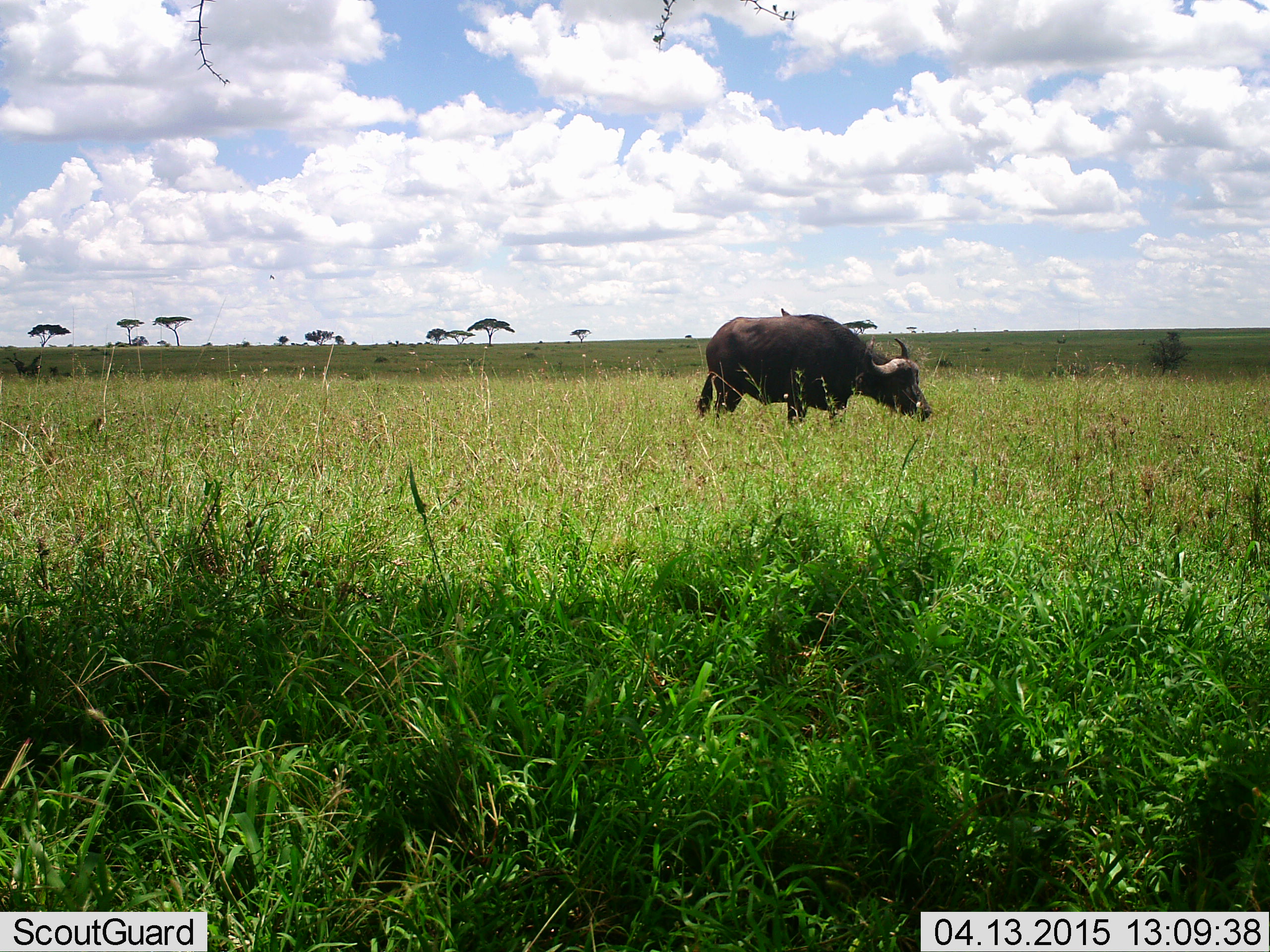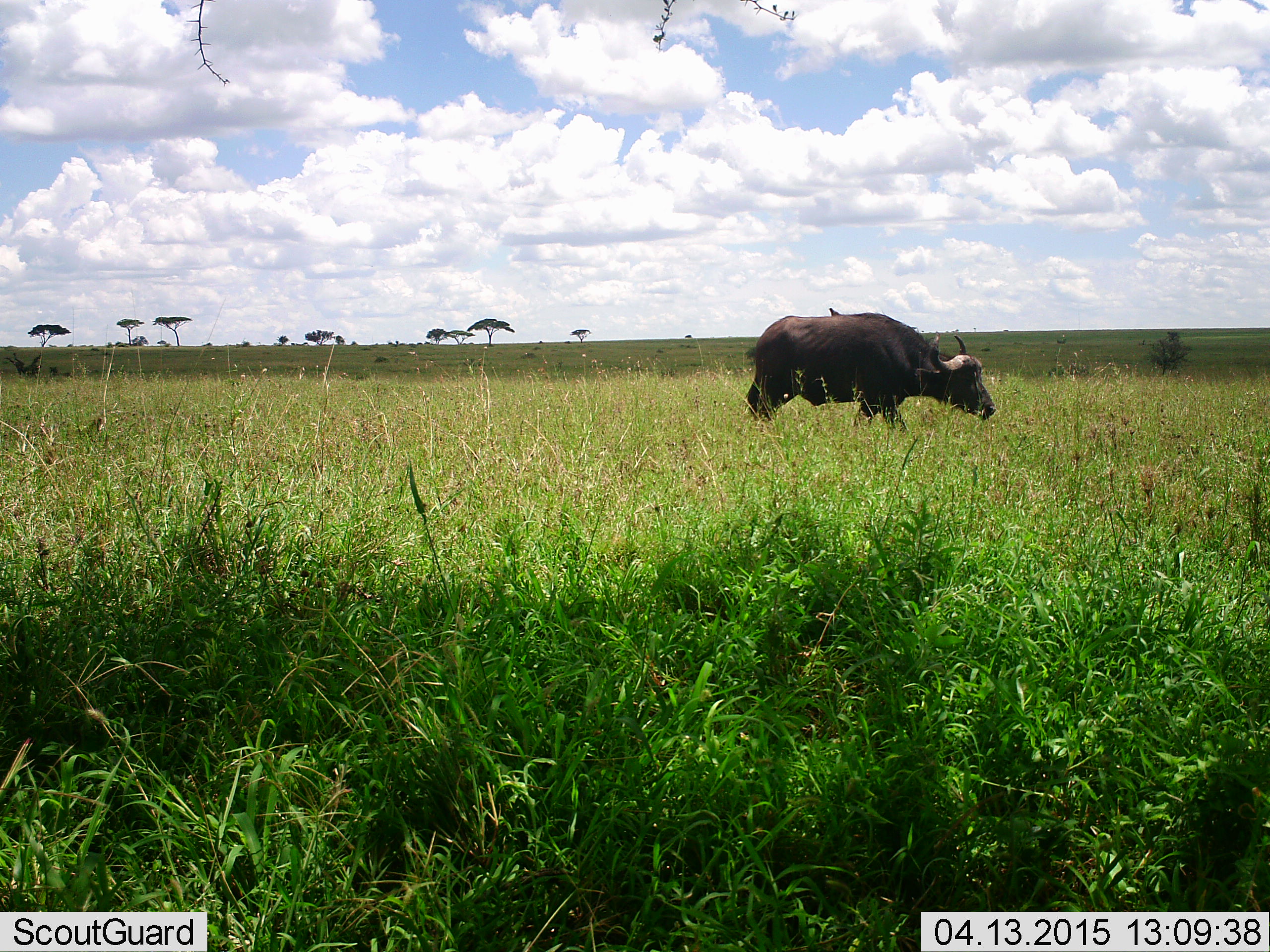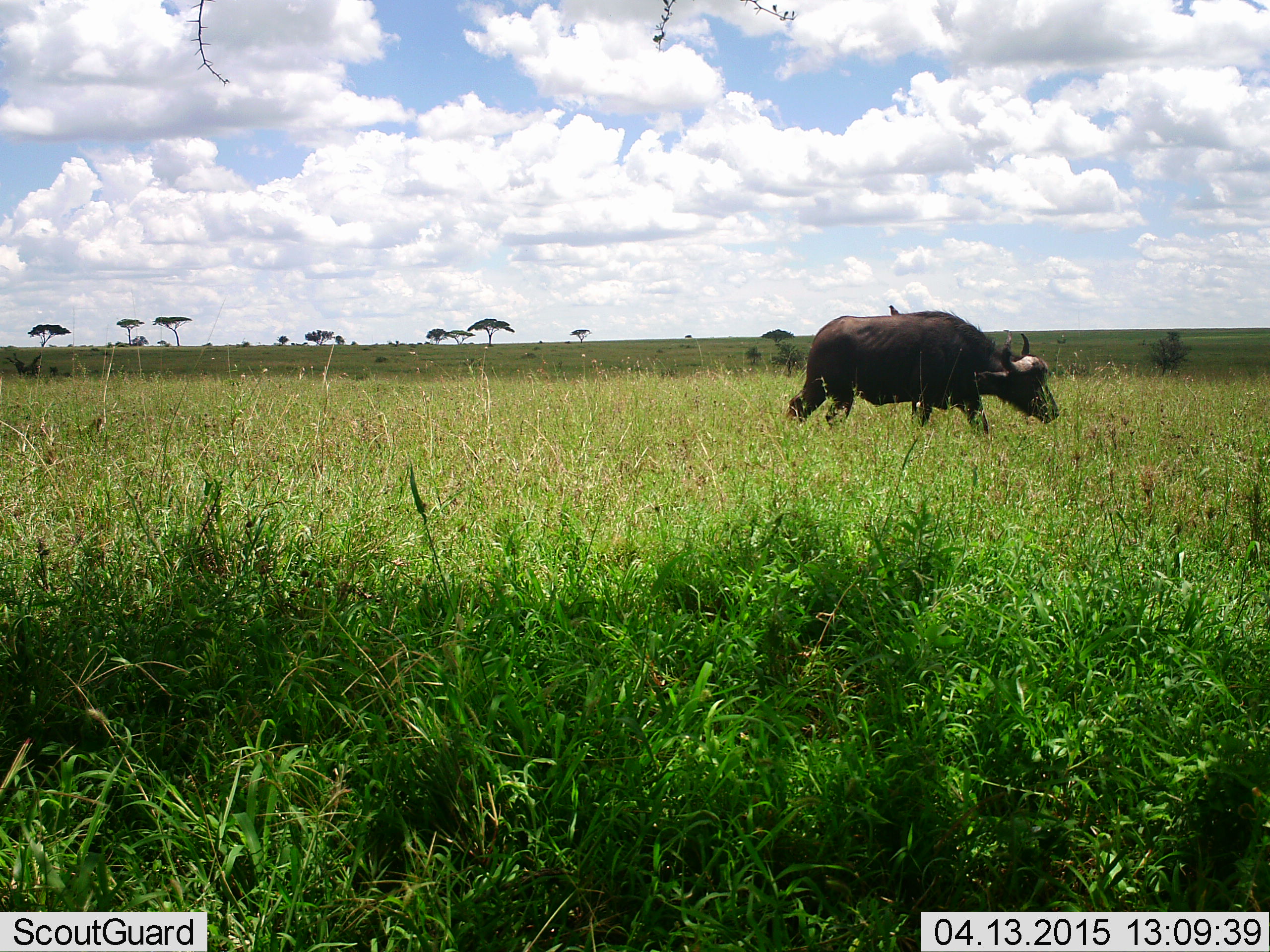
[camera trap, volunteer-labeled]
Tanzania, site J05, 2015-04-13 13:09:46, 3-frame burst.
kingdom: Animalia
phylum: Chordata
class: Mammalia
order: Artiodactyla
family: Bovidae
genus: Syncerus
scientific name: Syncerus caffer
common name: cape buffalo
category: buffalo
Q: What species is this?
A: Buffalo (cape buffalo) (Syncerus caffer).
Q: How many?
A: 1.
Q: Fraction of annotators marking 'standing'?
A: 0%.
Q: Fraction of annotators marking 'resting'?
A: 0%.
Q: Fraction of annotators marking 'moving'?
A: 100%.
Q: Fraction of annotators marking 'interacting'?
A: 0%.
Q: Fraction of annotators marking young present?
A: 0%.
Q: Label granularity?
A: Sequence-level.